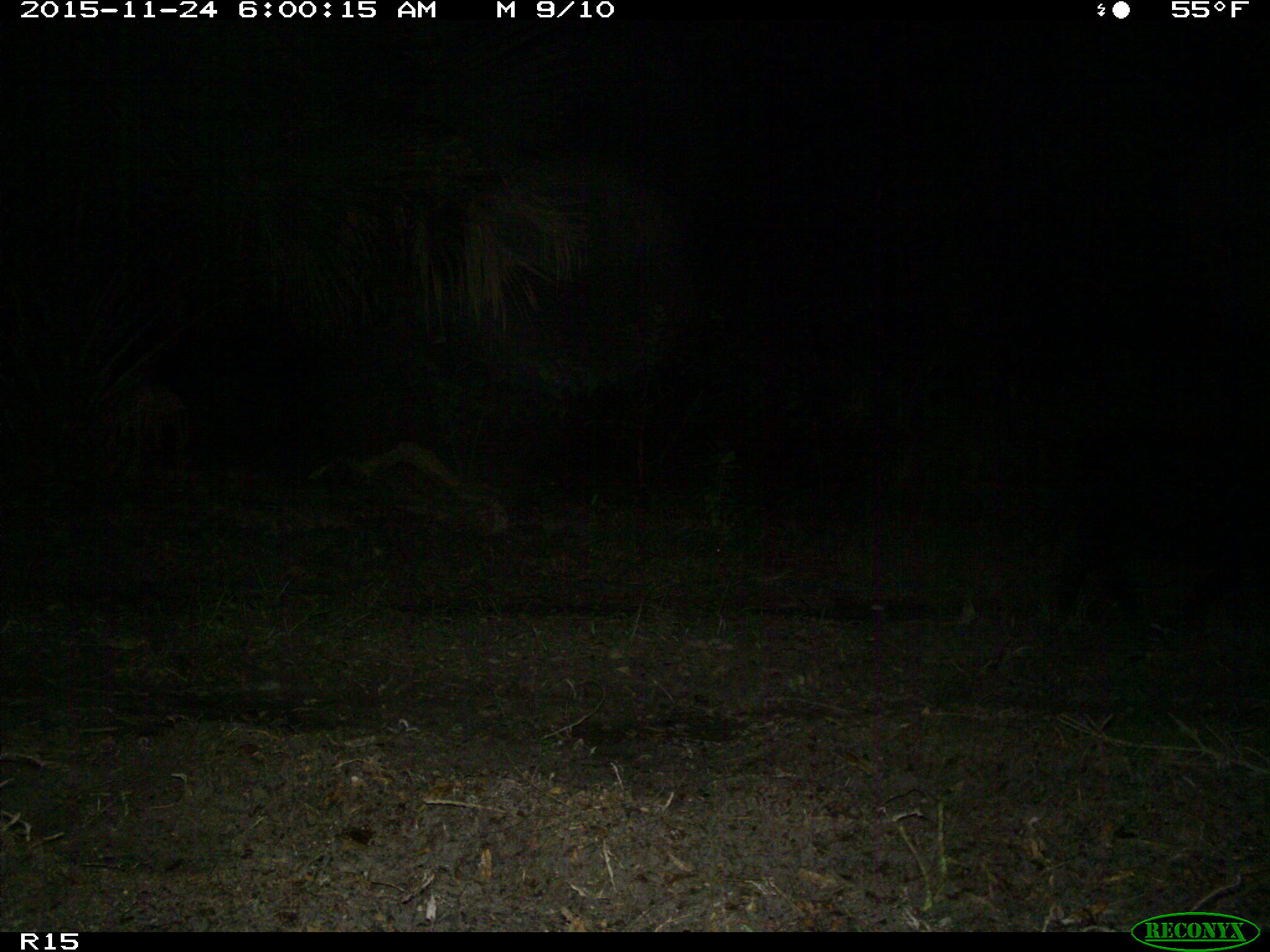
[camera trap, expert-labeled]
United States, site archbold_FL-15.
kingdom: Animalia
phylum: Chordata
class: Mammalia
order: Artiodactyla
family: Suidae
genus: Sus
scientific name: Sus scrofa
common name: wild boar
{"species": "Sus scrofa (wild boar)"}